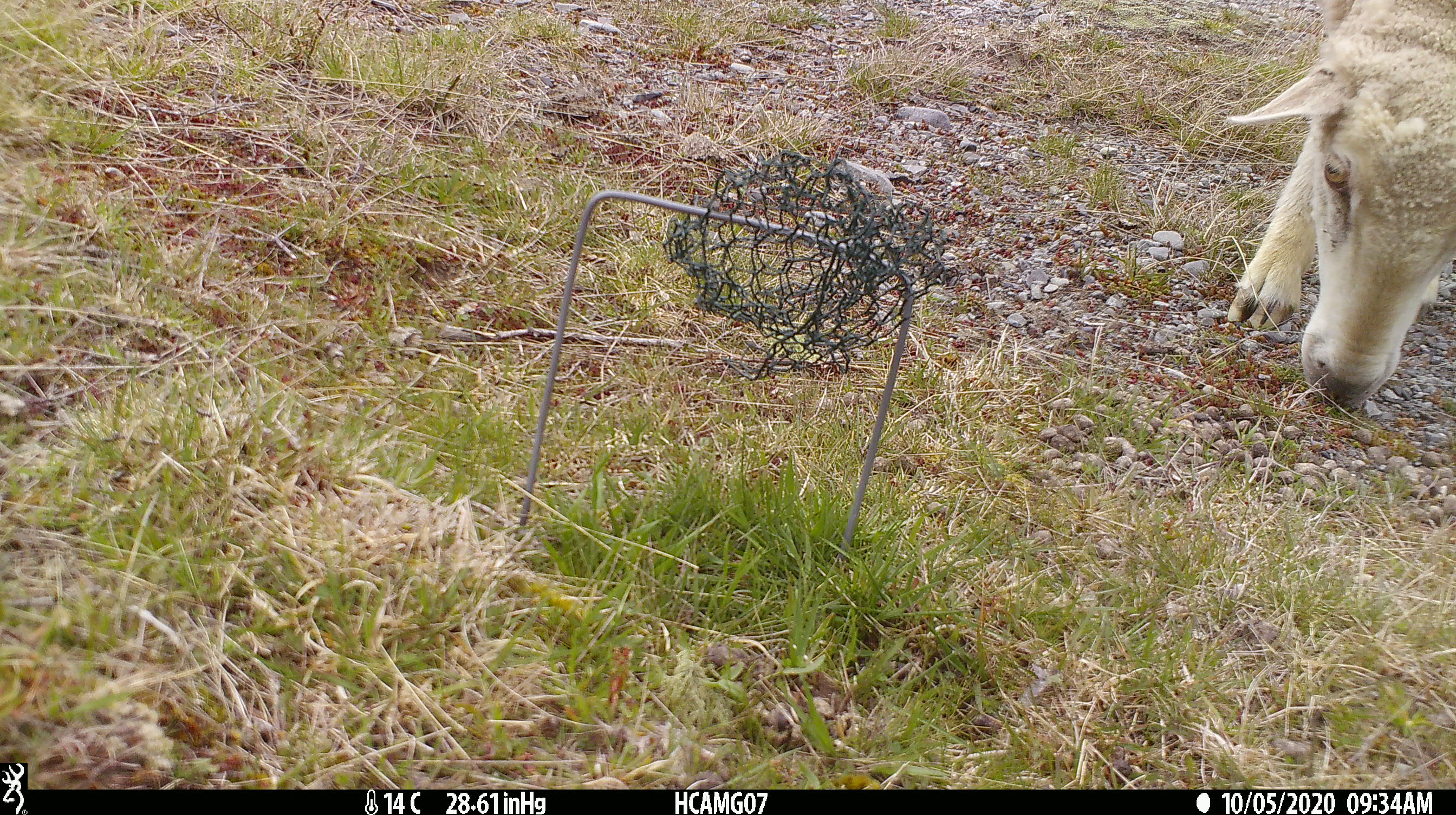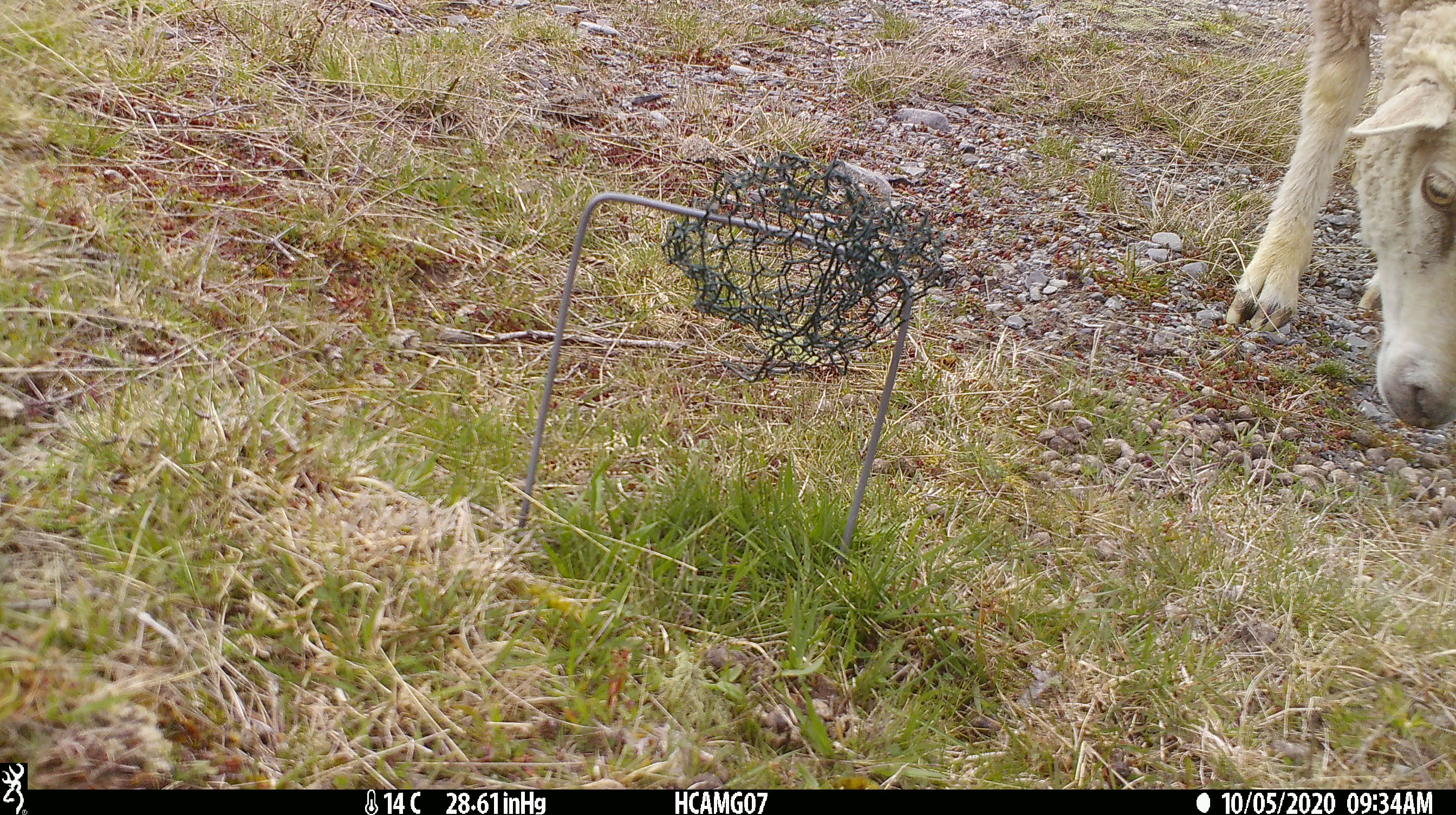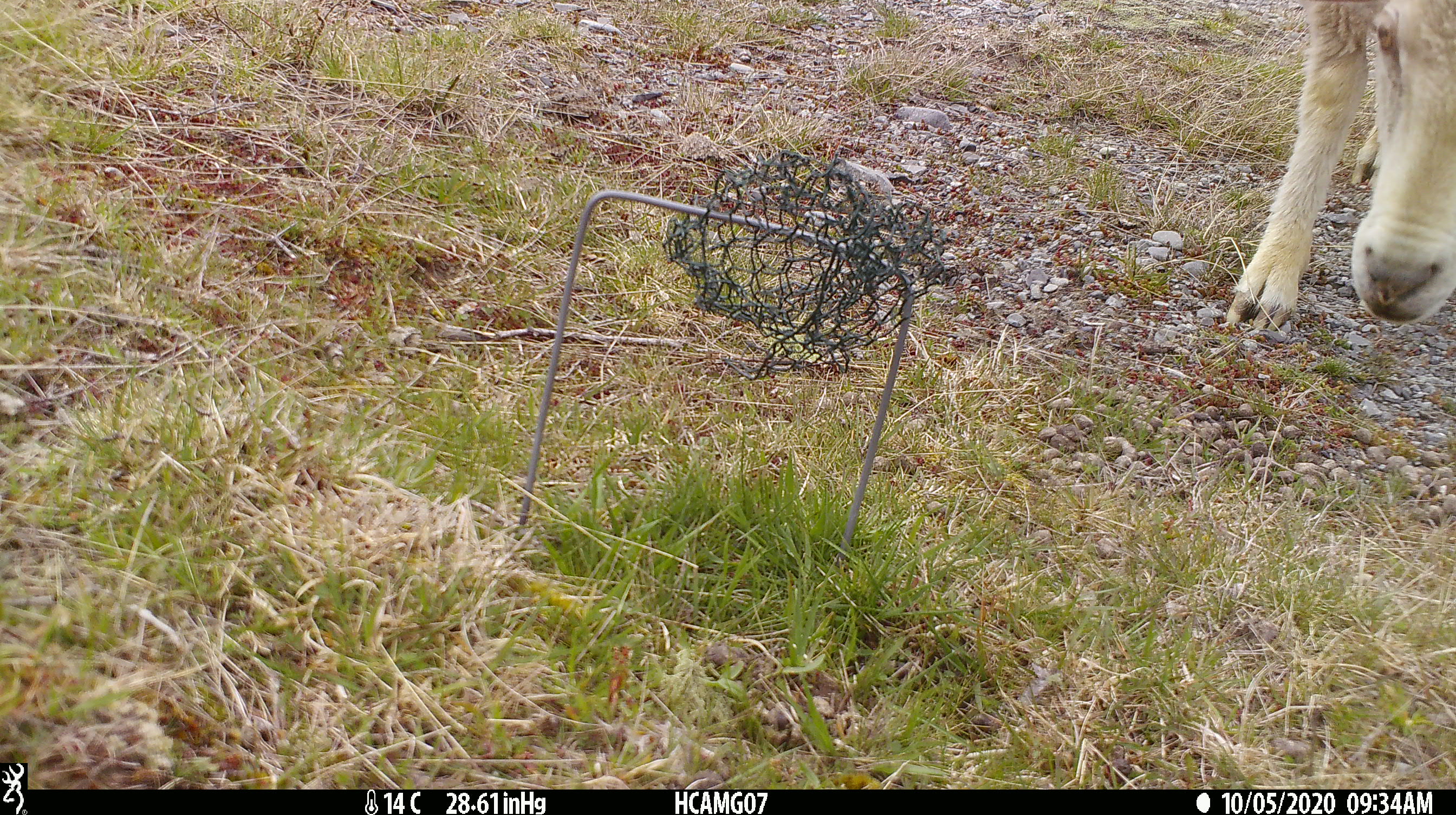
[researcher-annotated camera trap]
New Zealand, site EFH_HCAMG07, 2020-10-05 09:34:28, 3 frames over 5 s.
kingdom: Animalia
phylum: Chordata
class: Mammalia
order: Artiodactyla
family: Bovidae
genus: Ovis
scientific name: Ovis aries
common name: domestic sheep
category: sheep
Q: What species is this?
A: Sheep (domestic sheep) (Ovis aries).